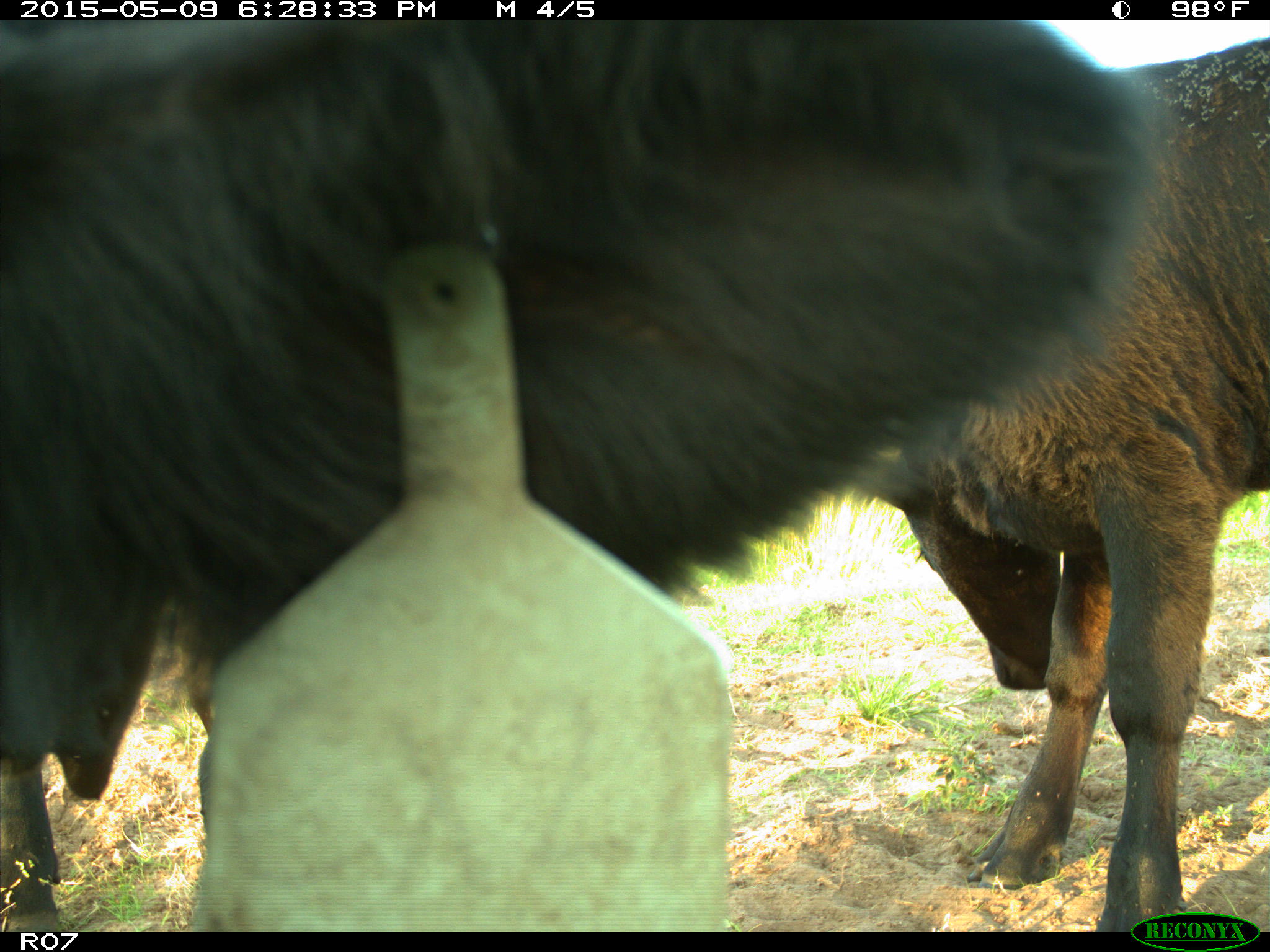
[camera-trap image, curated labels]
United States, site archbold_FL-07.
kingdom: Animalia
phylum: Chordata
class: Mammalia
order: Artiodactyla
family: Bovidae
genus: Bos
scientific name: Bos taurus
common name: domestic cow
Bos taurus (domestic cow).